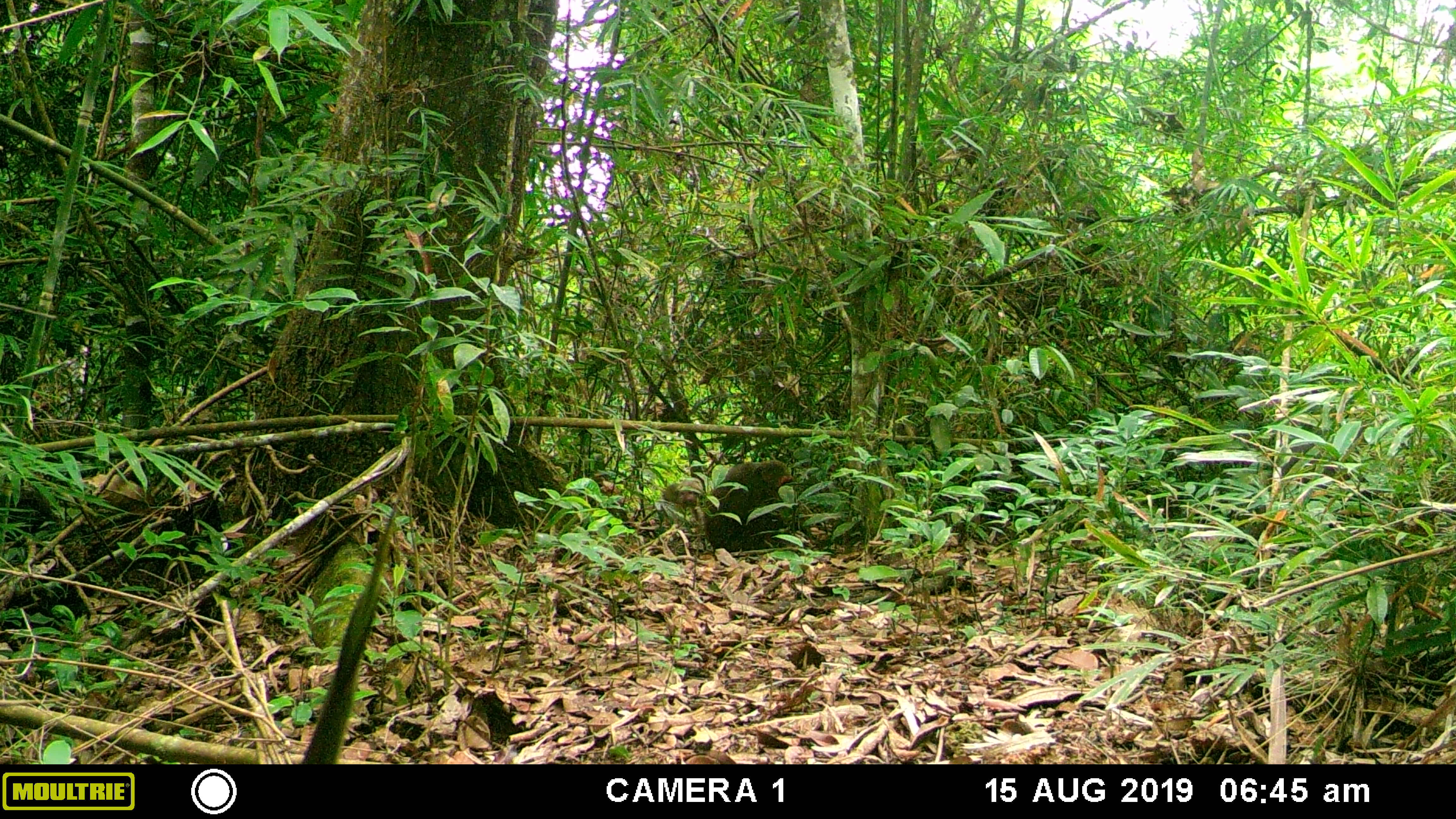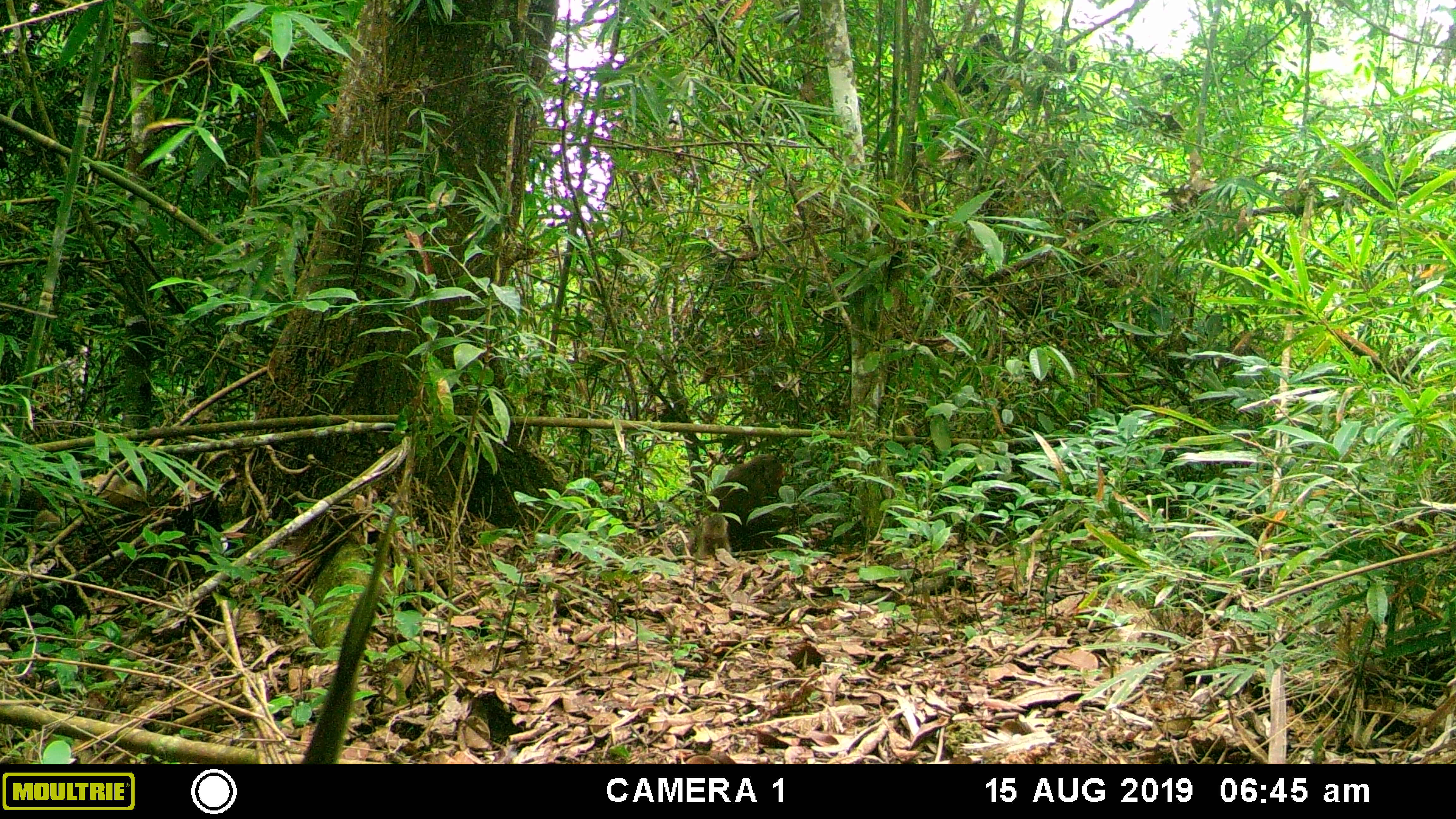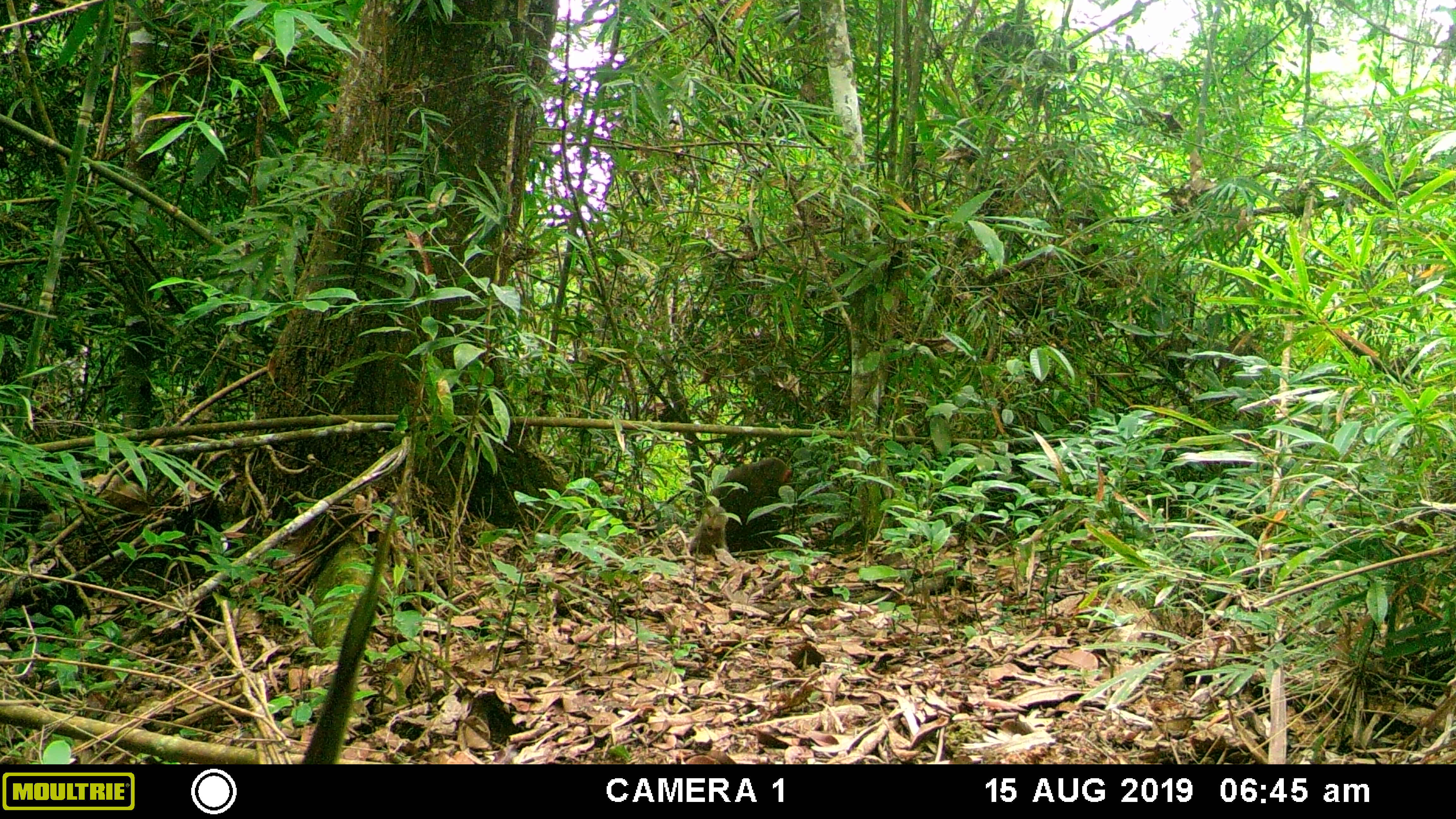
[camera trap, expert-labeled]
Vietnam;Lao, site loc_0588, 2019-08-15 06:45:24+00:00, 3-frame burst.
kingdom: Animalia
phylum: Chordata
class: Mammalia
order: Primates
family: Cercopithecidae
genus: Macaca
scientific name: Macaca arctoides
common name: stump-tailed macaque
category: stump tailed macaque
Stump tailed macaque (stump-tailed macaque) (Macaca arctoides). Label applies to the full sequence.